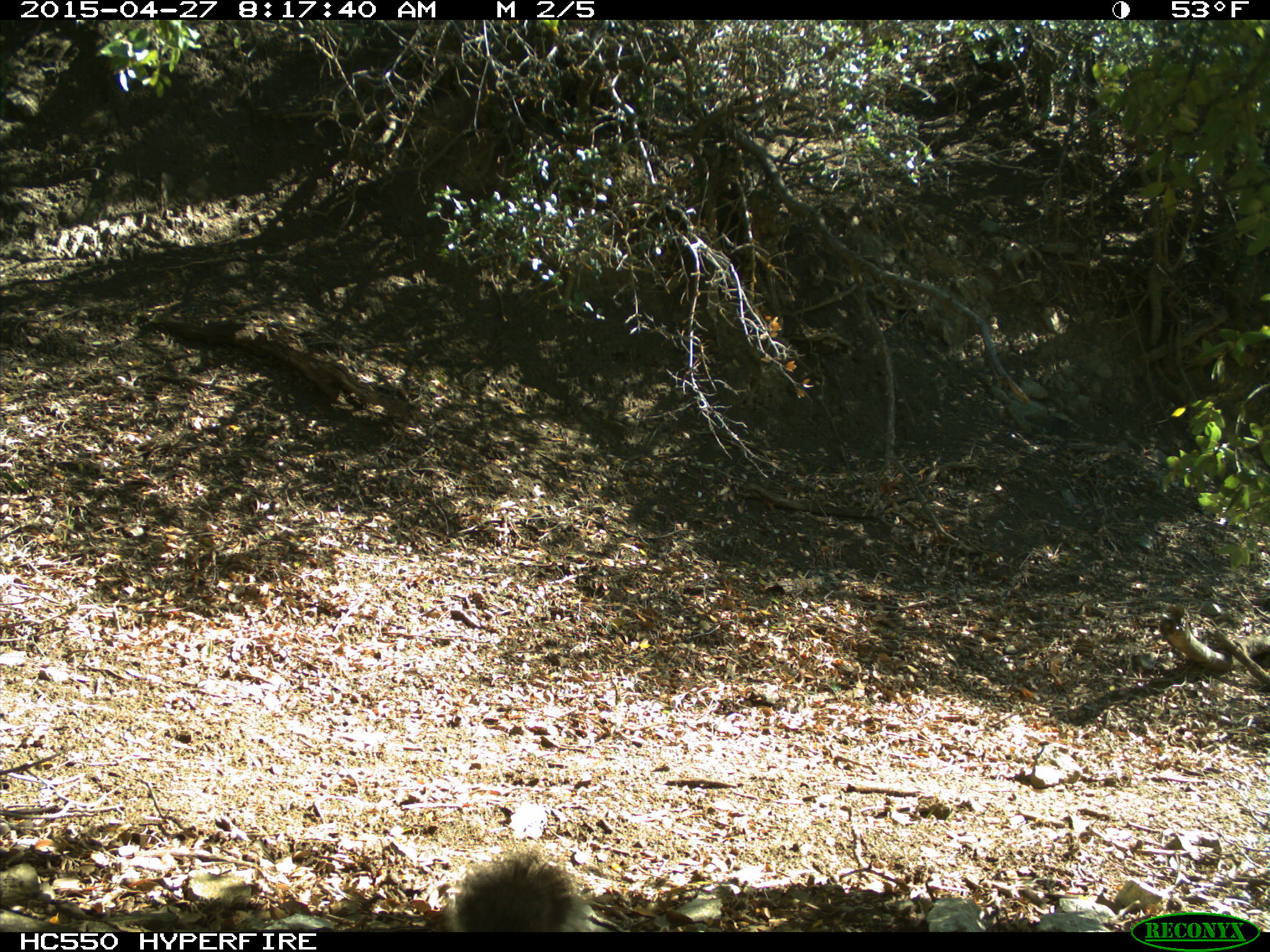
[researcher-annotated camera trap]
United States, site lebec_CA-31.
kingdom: Animalia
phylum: Chordata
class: Mammalia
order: Rodentia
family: Sciuridae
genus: Sciurus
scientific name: Sciurus carolinensis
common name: eastern gray squirrel